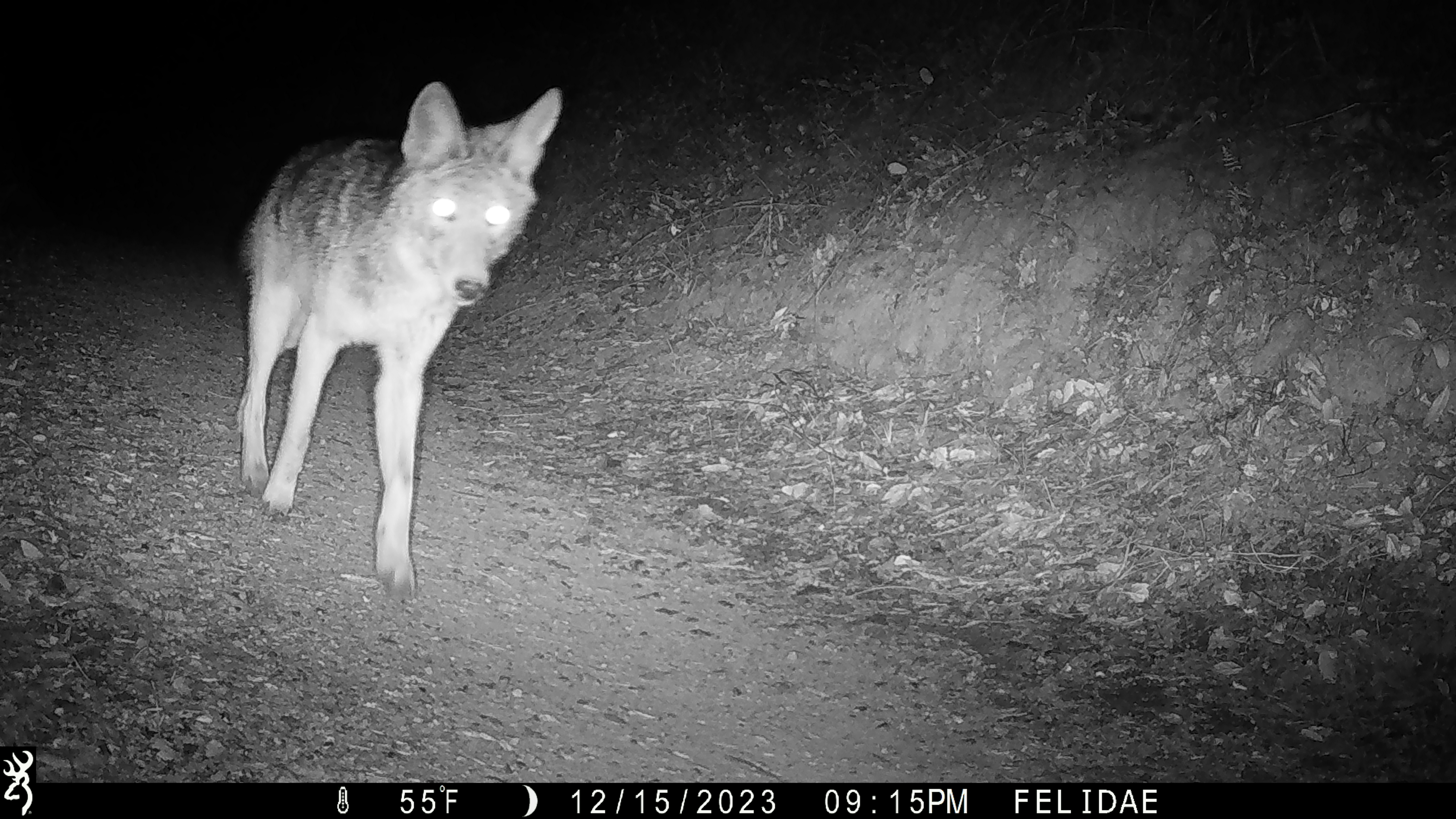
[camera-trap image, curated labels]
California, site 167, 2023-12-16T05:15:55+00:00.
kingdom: Animalia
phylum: Chordata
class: Mammalia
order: Carnivora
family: Canidae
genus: Canis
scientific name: Canis latrans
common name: coyote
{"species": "coyote (Canis latrans)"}